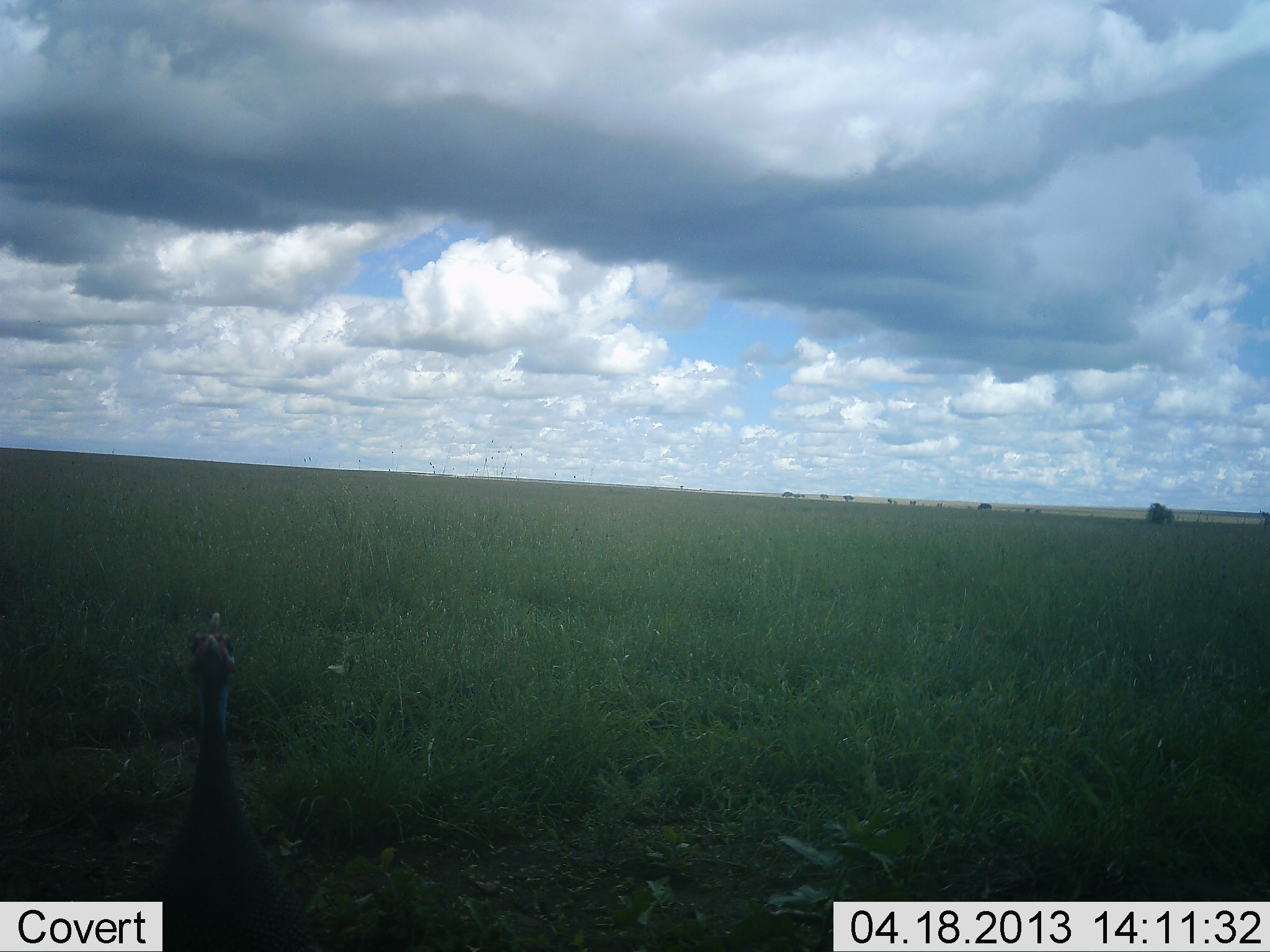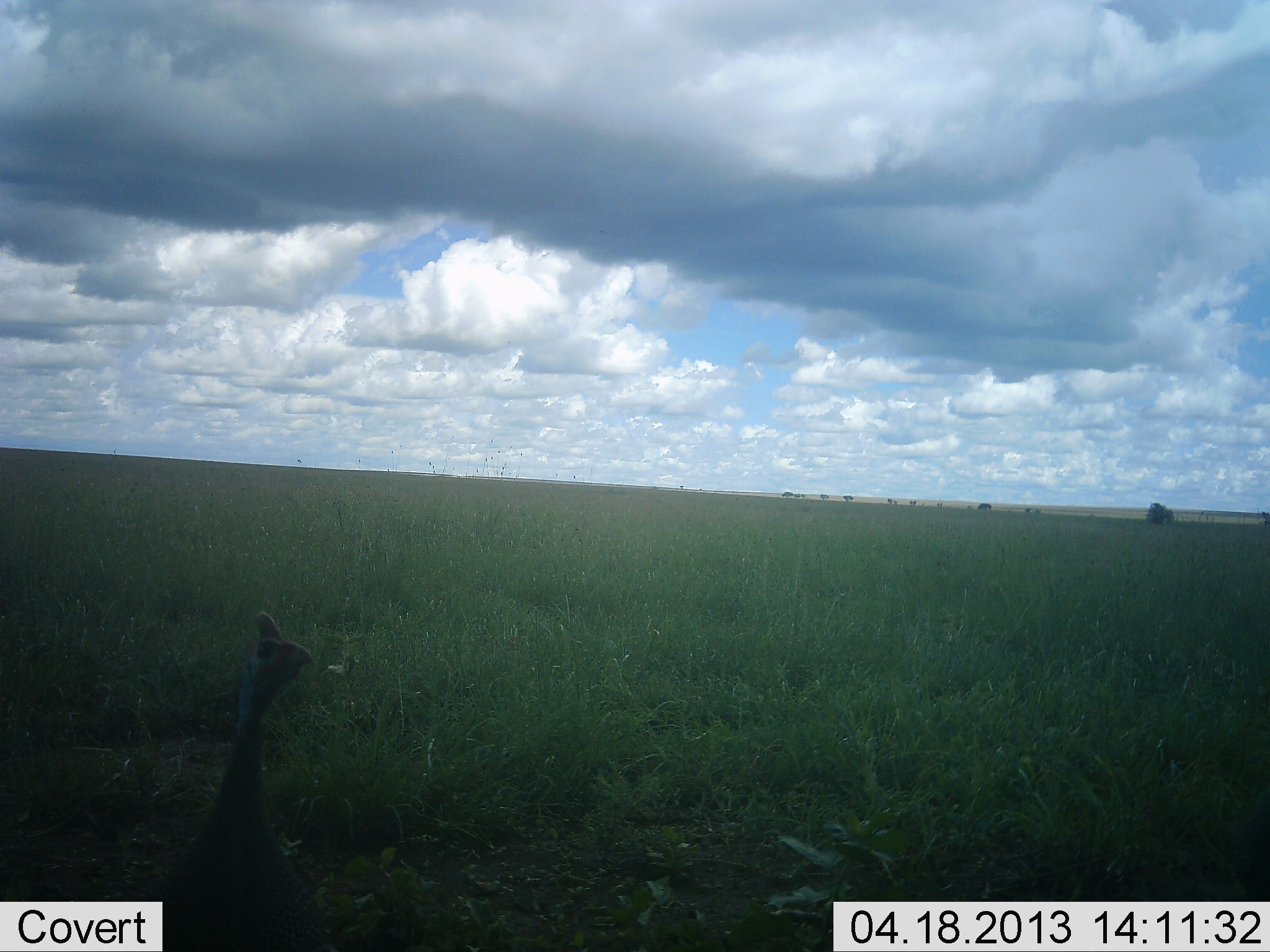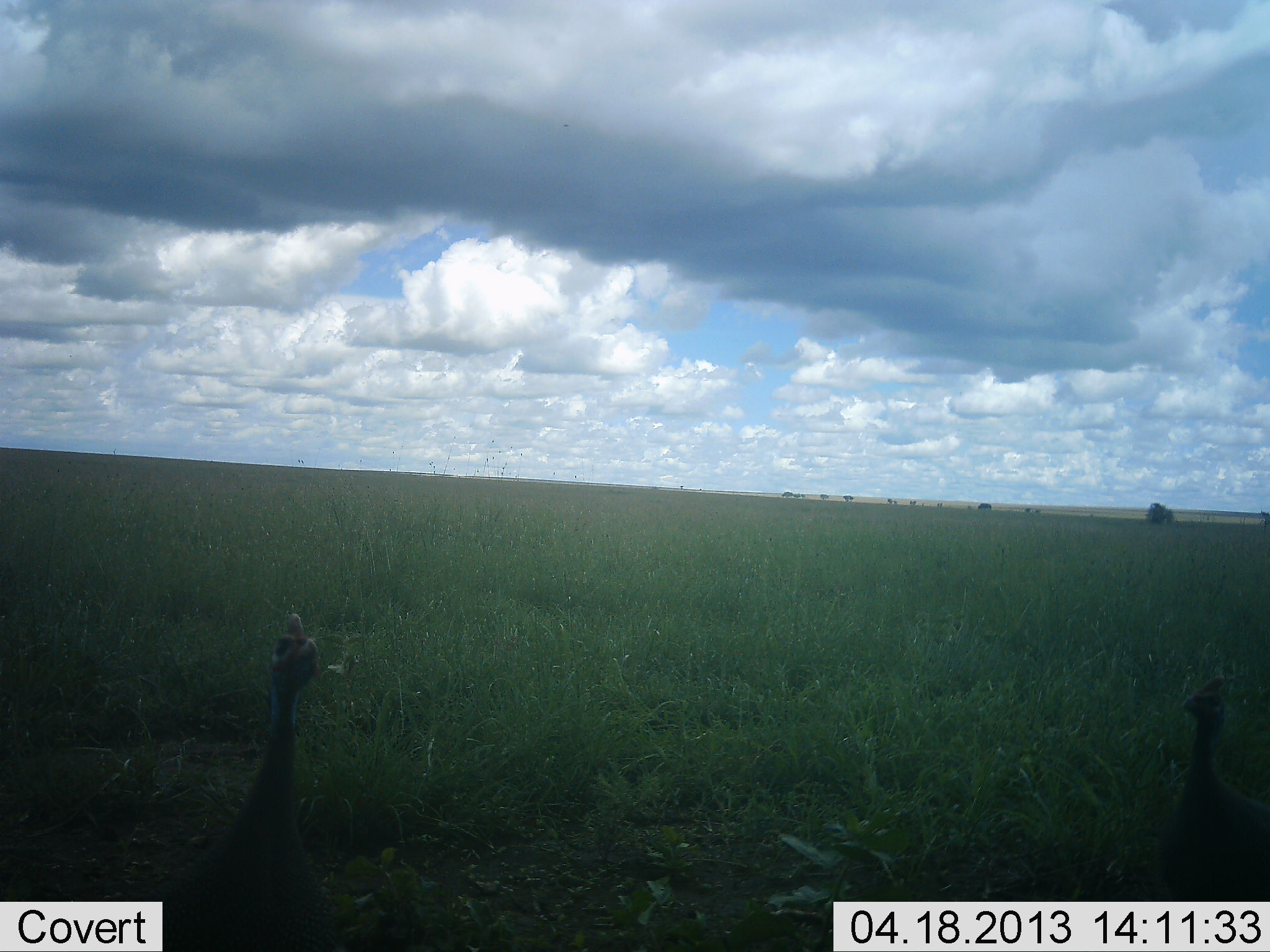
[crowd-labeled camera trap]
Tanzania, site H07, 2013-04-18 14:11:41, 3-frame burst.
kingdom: Animalia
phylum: Chordata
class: Aves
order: Galliformes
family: Numididae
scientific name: Numididae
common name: guinea fowl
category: guineafowl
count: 2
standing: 93%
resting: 0%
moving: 50%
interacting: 0%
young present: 0%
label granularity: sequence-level